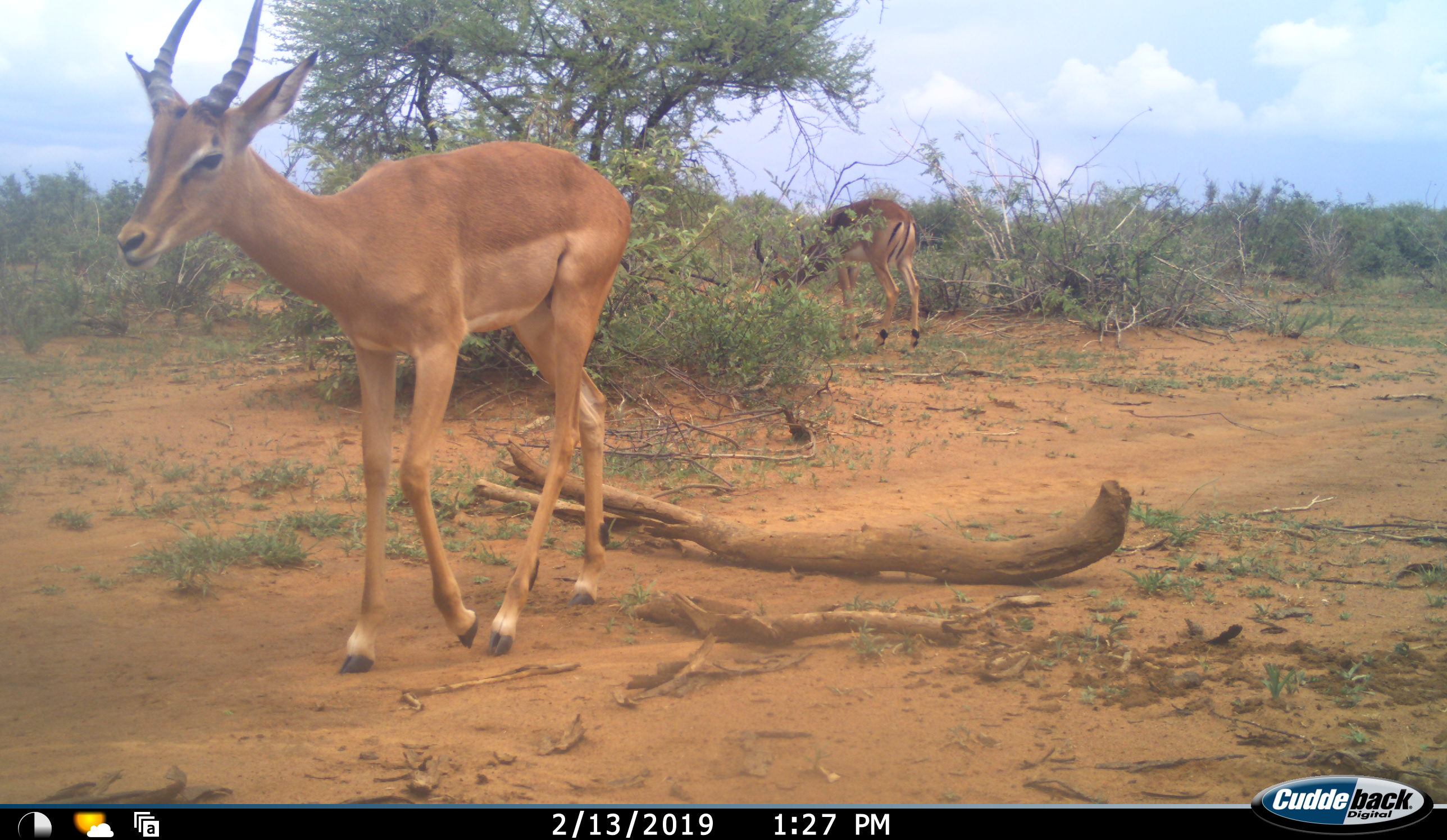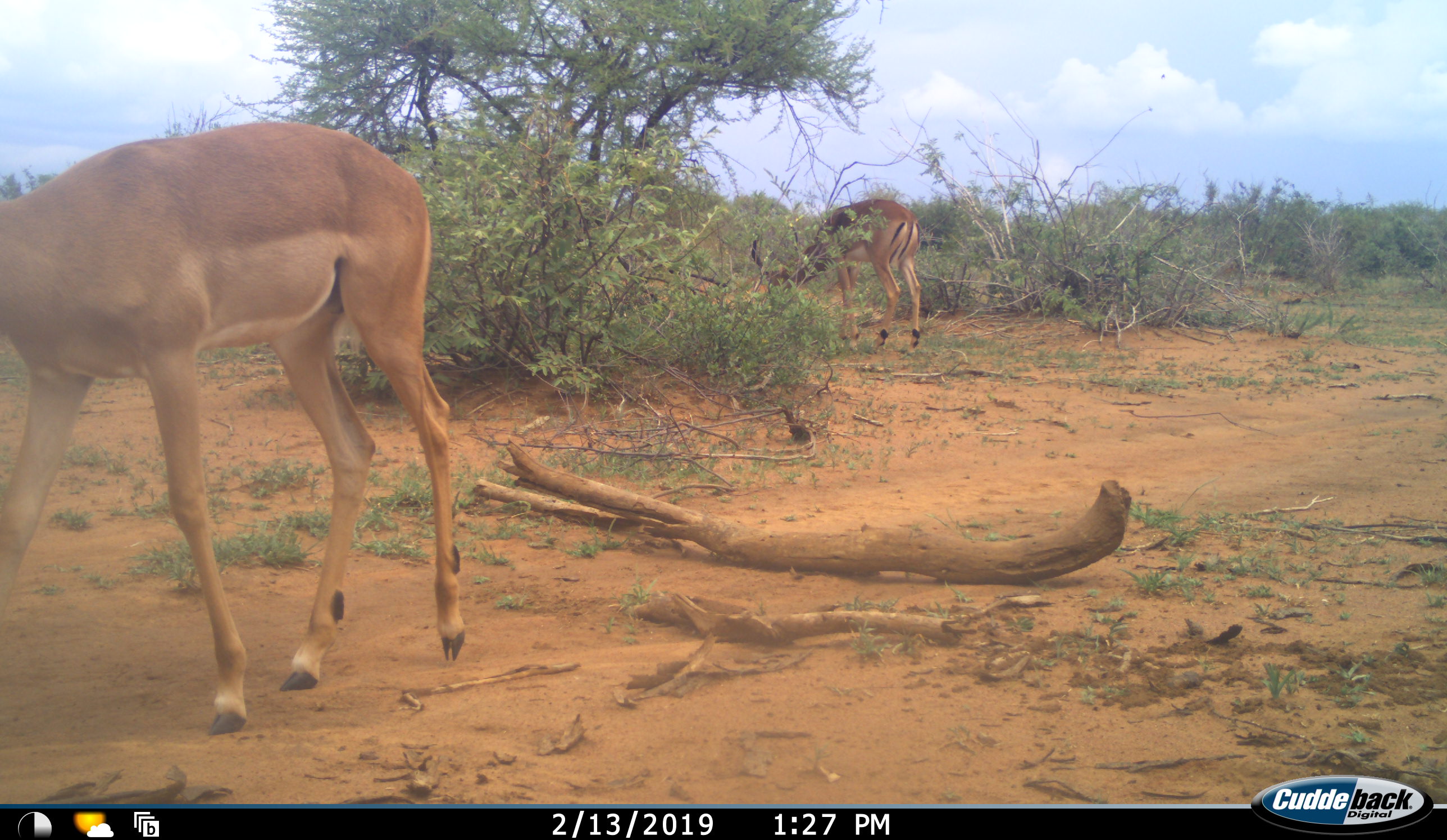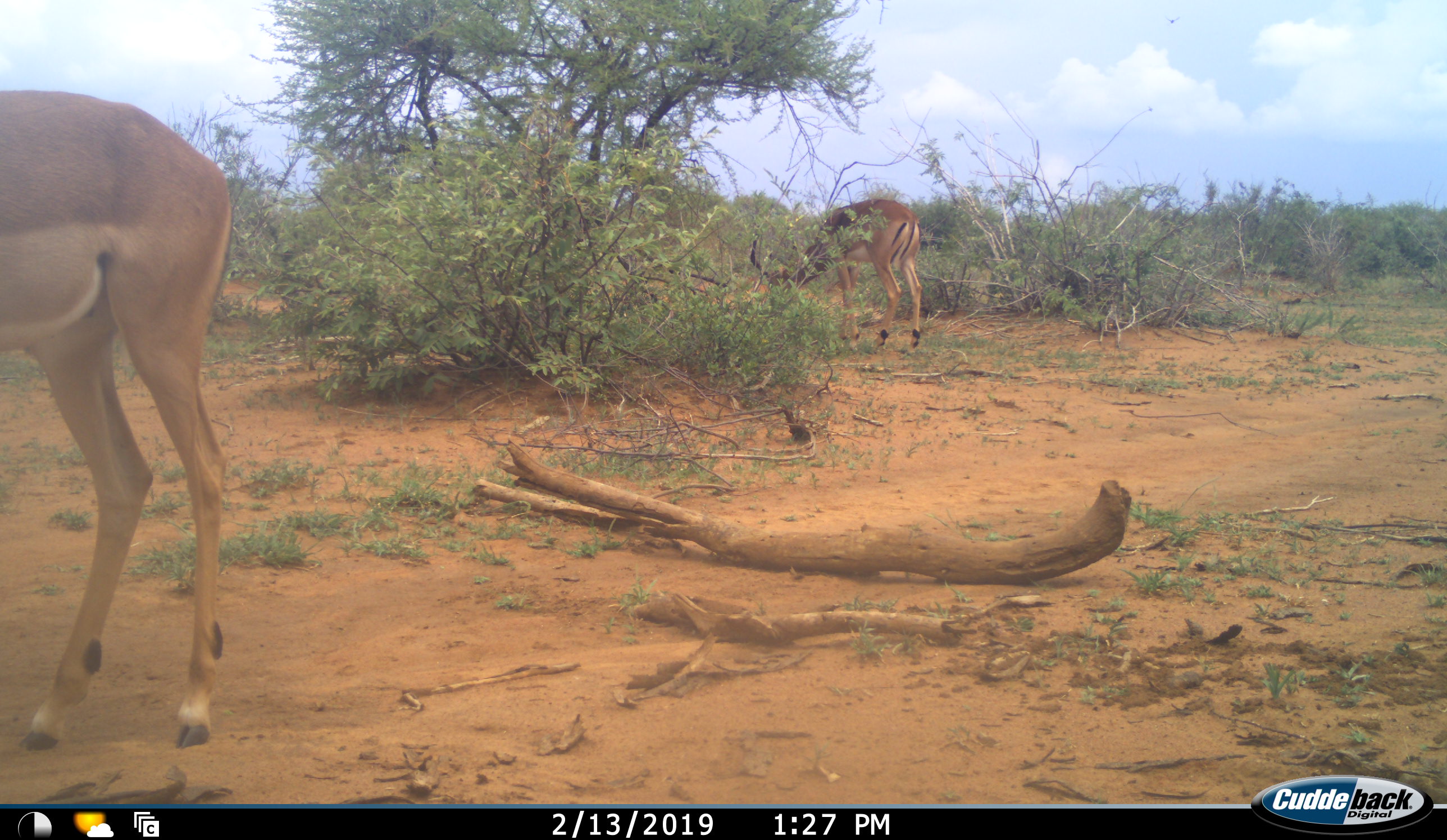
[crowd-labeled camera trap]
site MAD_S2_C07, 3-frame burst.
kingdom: Animalia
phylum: Chordata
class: Mammalia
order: Artiodactyla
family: Bovidae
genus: Aepyceros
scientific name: Aepyceros melampus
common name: impala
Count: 2.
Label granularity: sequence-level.